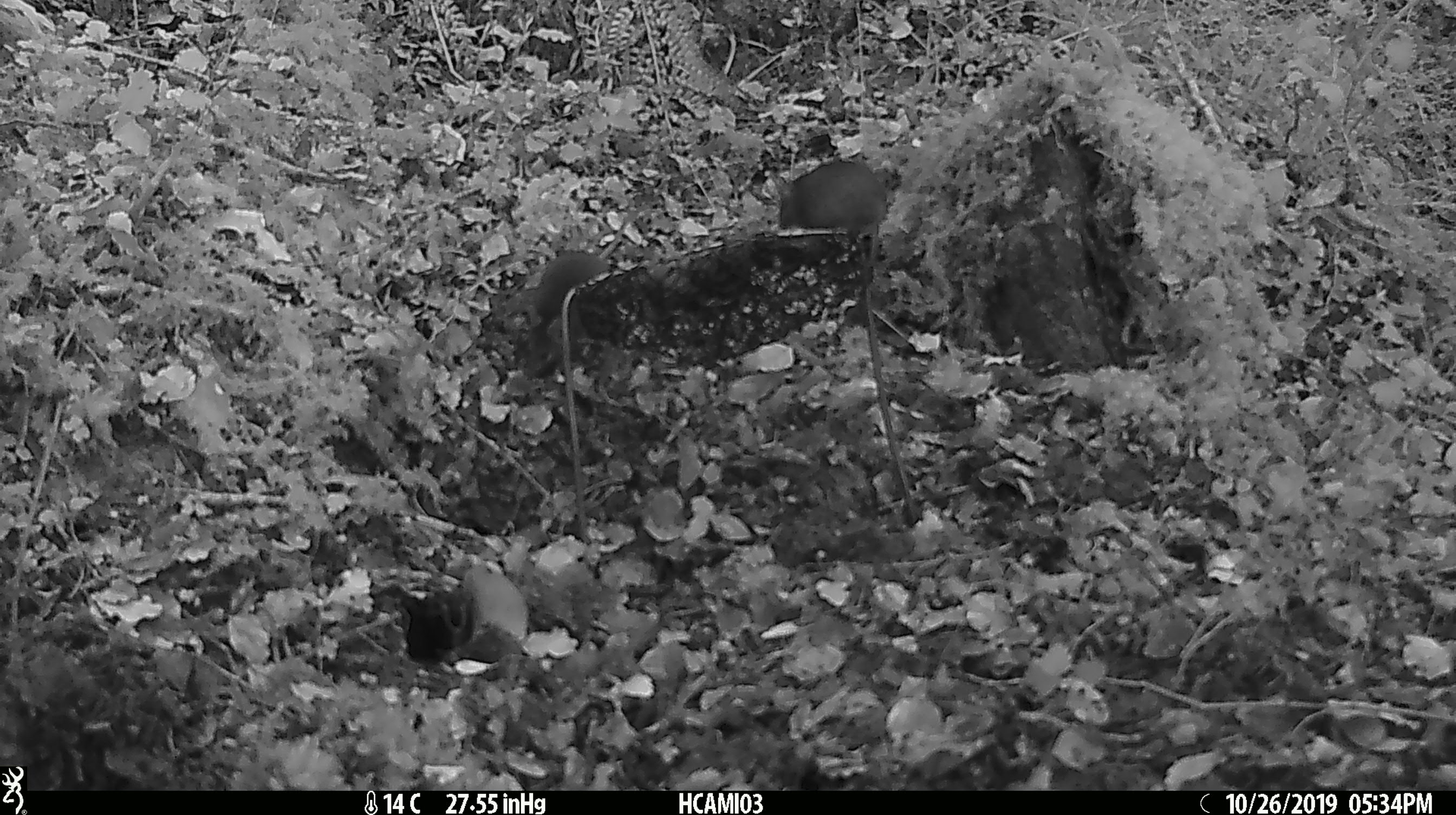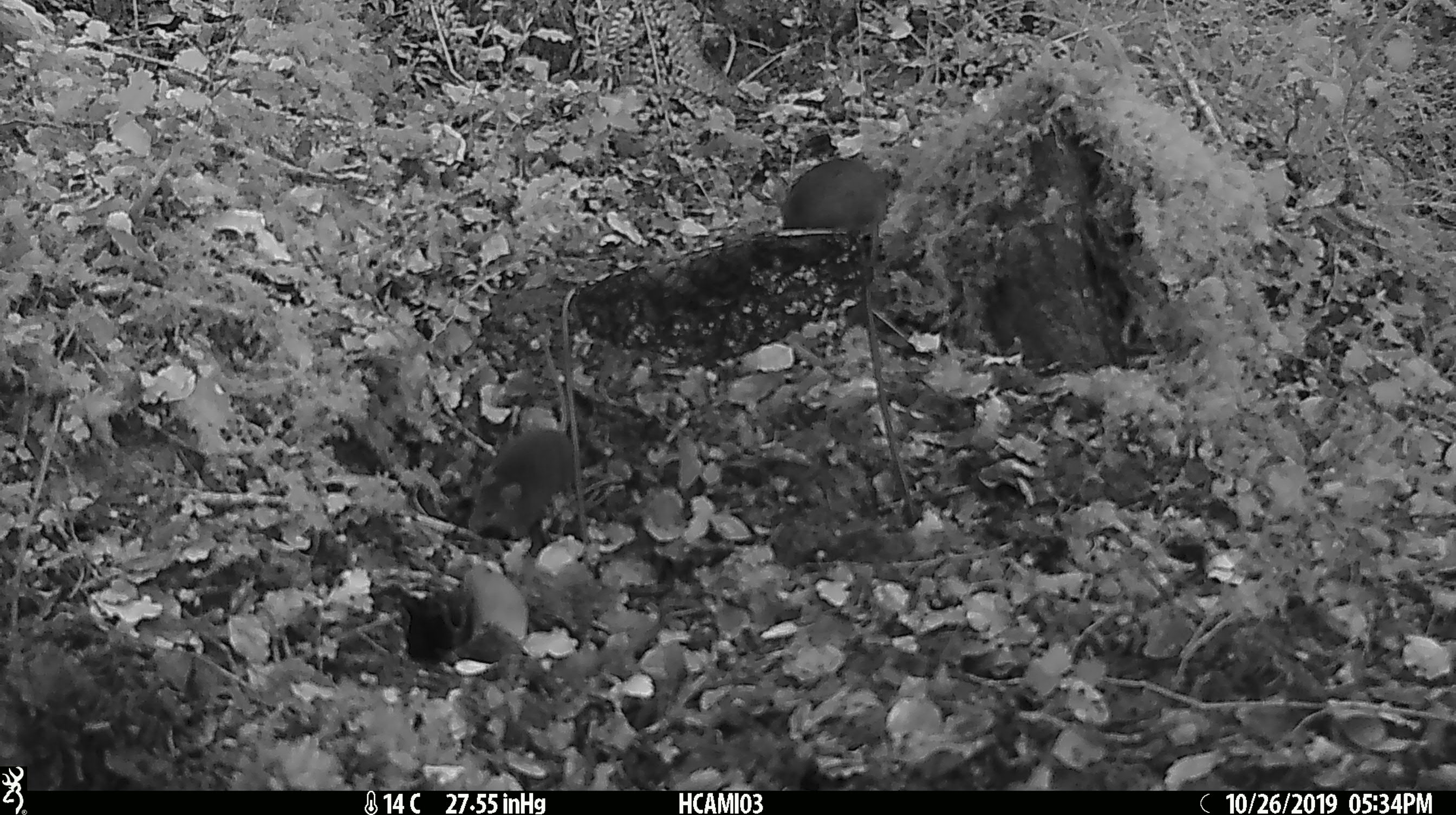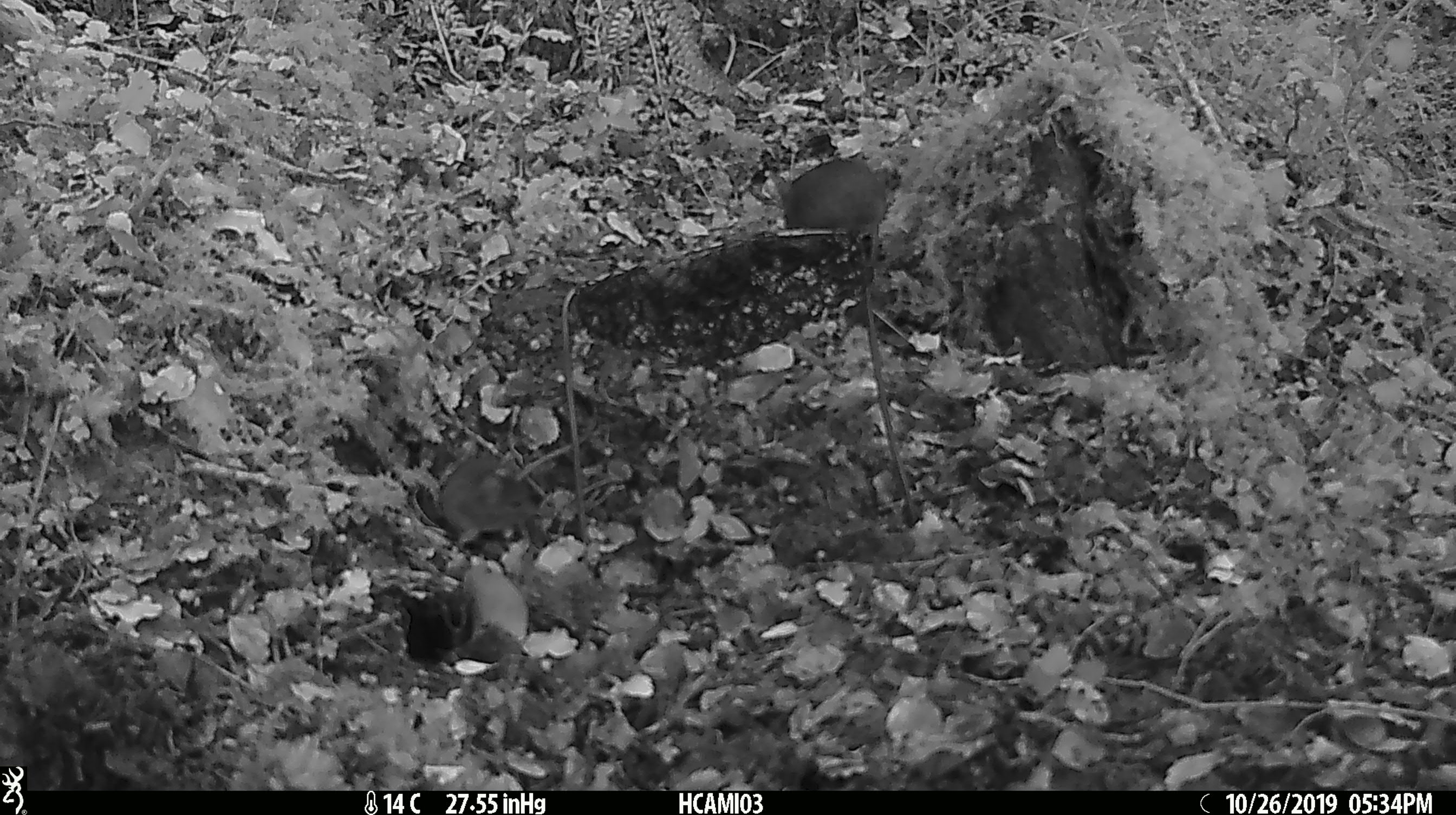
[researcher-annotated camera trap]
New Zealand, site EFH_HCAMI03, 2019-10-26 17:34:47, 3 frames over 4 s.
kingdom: Animalia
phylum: Chordata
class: Mammalia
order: Rodentia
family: Muridae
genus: Mus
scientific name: Mus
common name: mouse